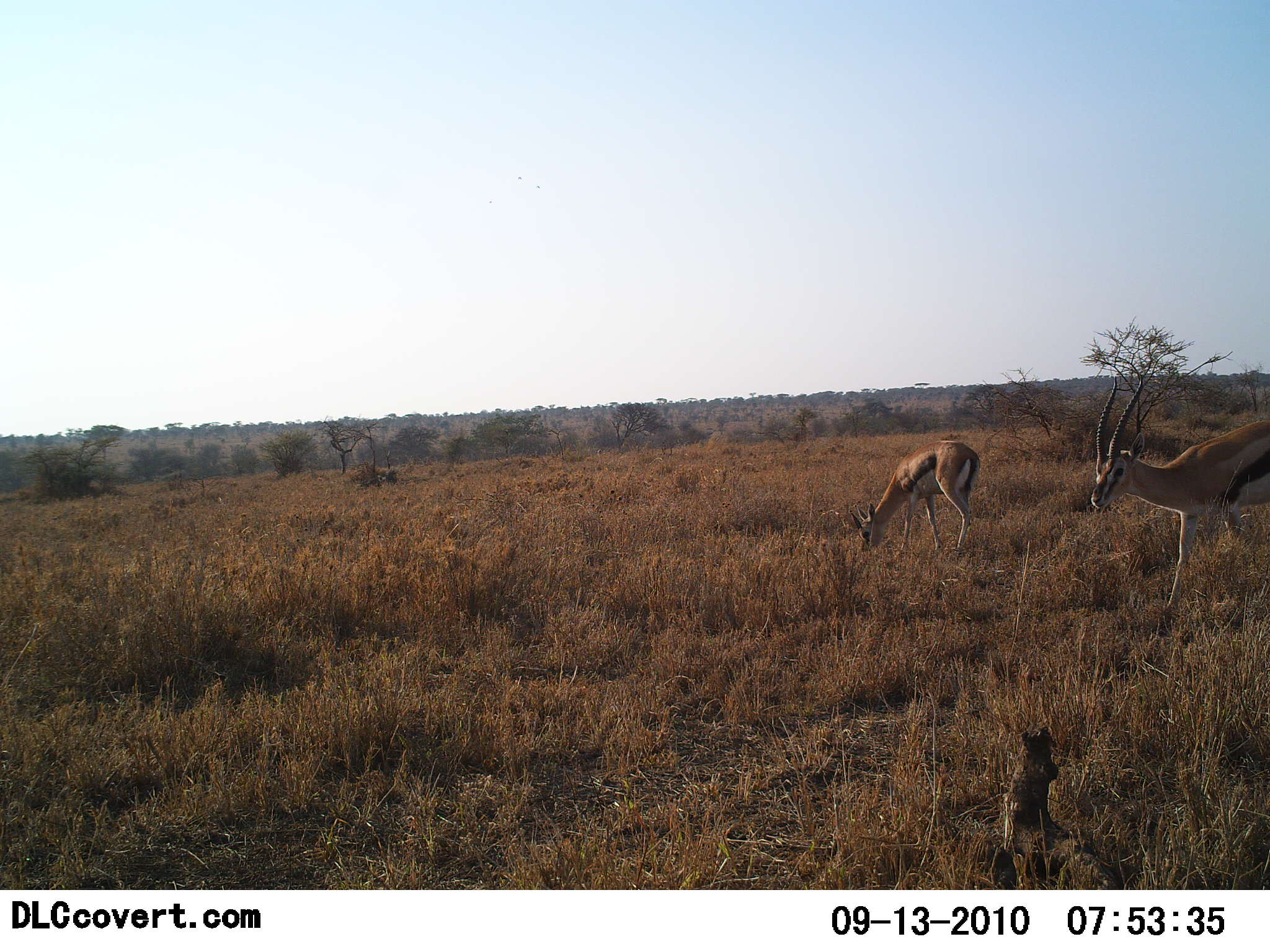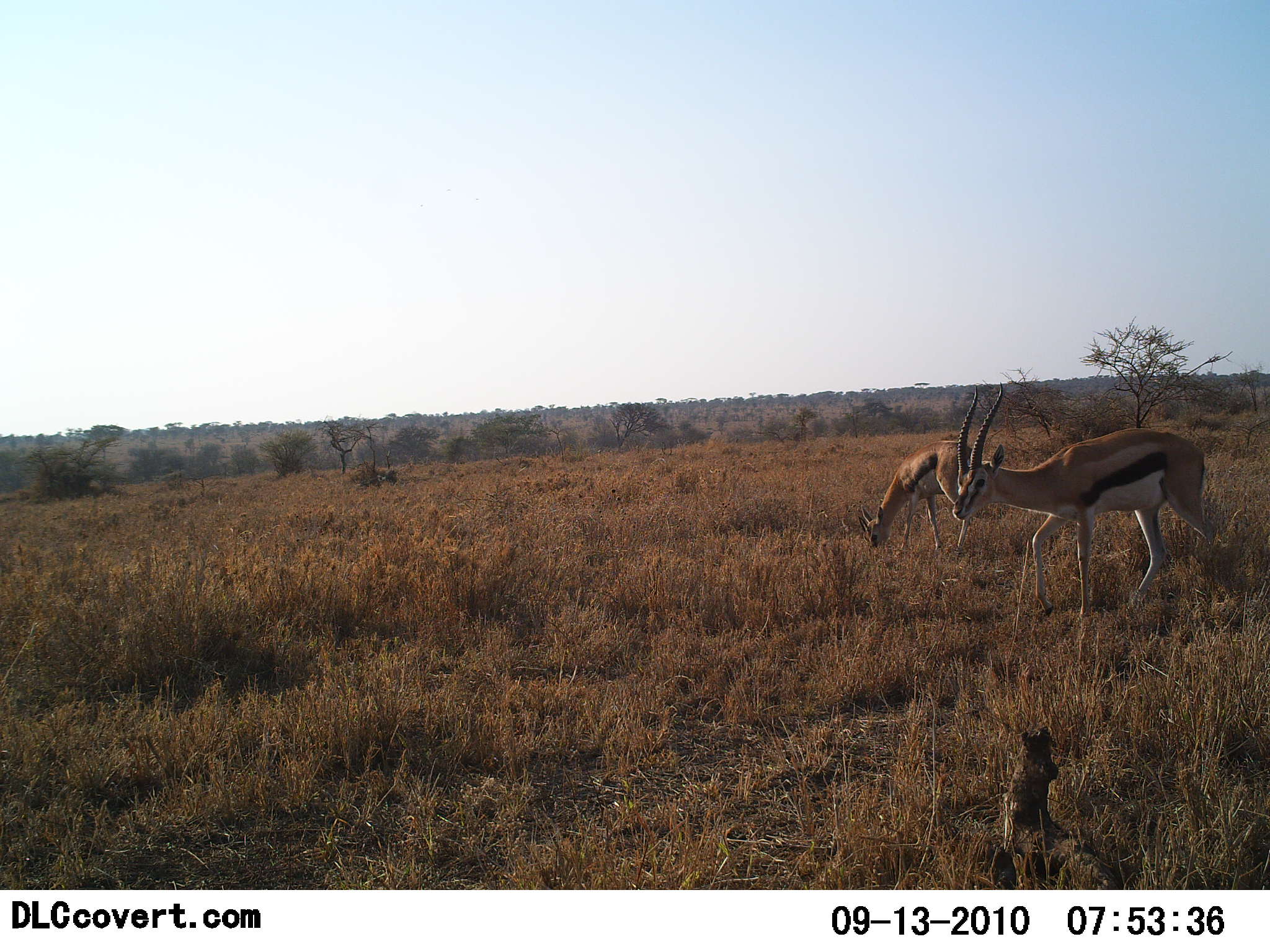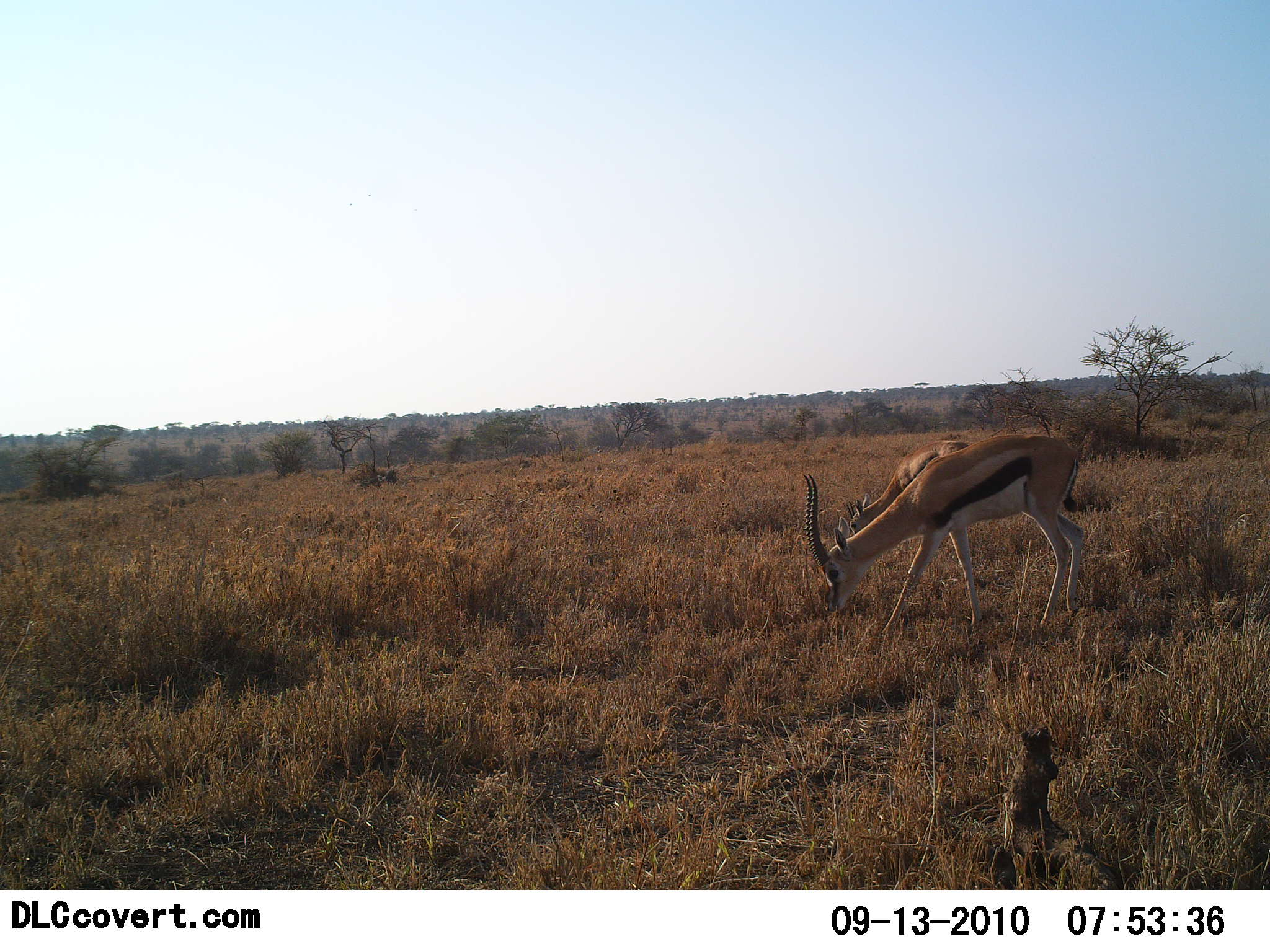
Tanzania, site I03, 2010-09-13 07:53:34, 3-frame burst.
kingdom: Animalia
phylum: Chordata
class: Mammalia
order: Artiodactyla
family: Bovidae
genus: Eudorcas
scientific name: Eudorcas thomsonii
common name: thomson's gazelle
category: gazellethomsons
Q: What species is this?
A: Gazellethomsons (thomson's gazelle) (Eudorcas thomsonii).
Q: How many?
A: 2.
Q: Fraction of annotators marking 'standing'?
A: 14%.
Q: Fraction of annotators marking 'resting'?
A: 0%.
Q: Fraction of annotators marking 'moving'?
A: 71%.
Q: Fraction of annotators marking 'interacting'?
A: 0%.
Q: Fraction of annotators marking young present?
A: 0%.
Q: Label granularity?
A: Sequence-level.